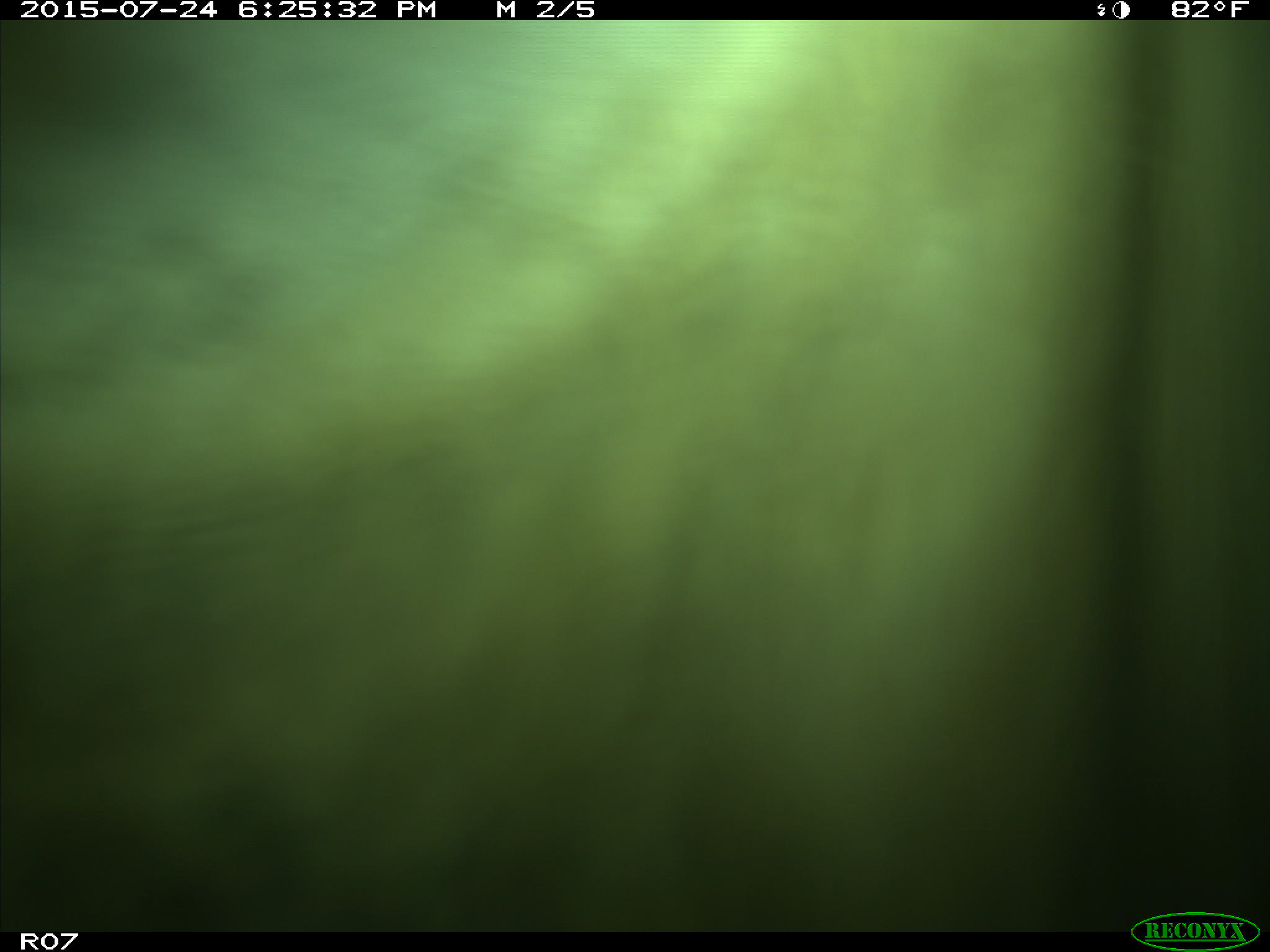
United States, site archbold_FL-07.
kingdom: Animalia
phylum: Chordata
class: Mammalia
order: Artiodactyla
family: Bovidae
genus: Bos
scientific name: Bos taurus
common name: domestic cow